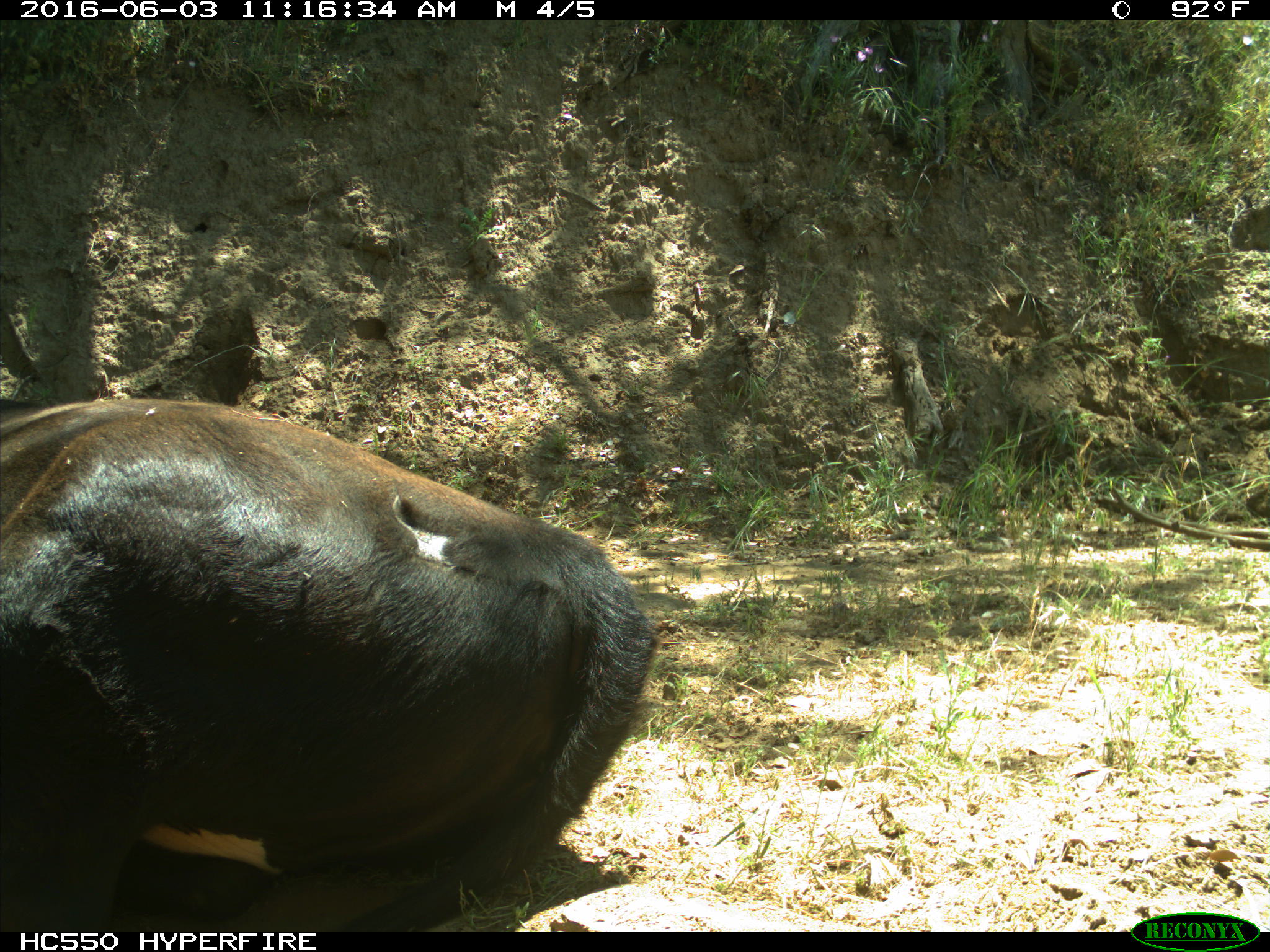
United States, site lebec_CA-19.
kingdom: Animalia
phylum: Chordata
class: Mammalia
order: Artiodactyla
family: Bovidae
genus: Bos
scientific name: Bos taurus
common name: domestic cow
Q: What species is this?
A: Bos taurus (domestic cow).